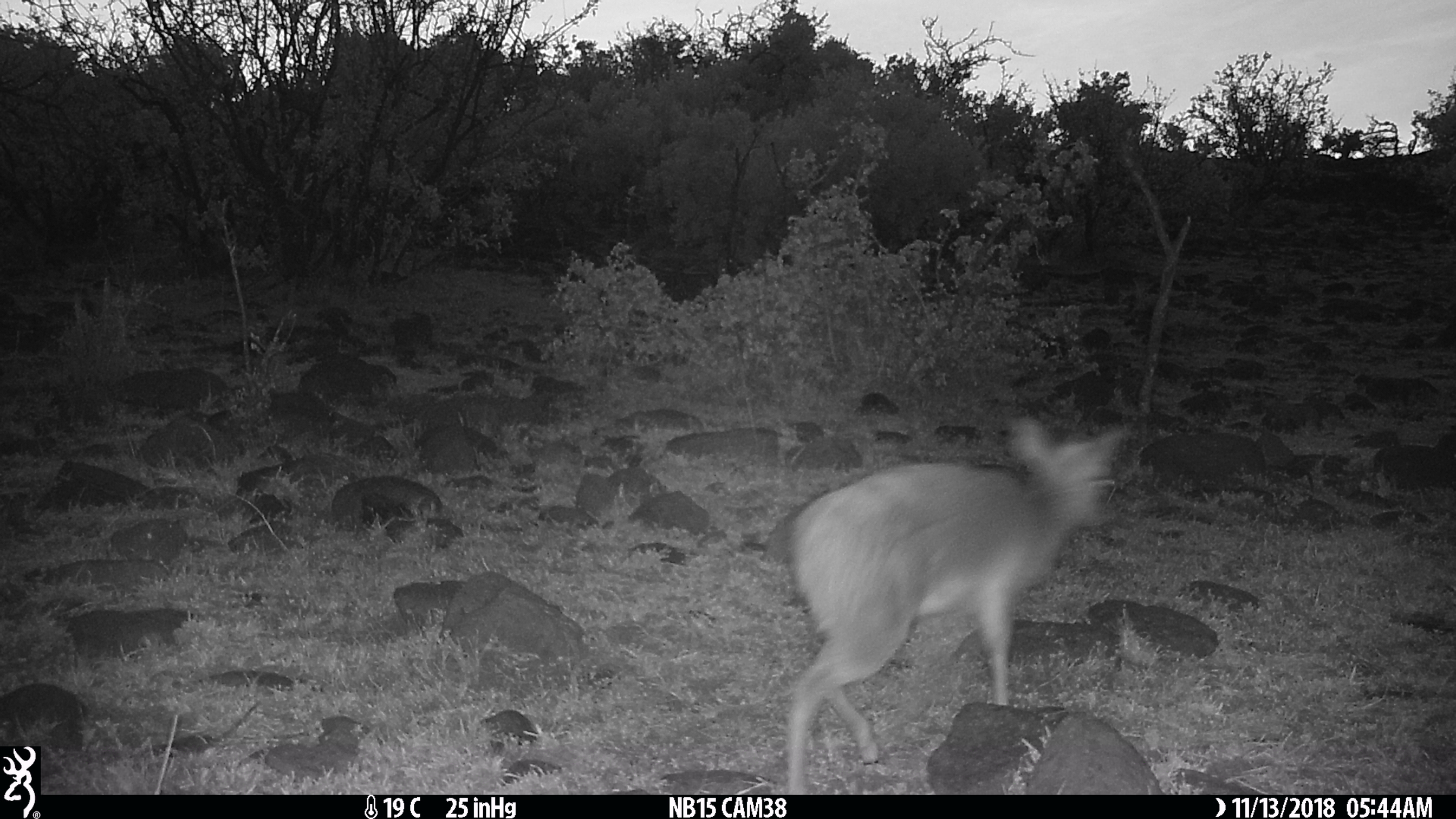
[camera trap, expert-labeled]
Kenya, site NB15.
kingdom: Animalia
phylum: Chordata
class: Mammalia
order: Artiodactyla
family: Bovidae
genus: Madoqua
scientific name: Madoqua kirkii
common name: kirk's dik-dik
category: dikdik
Dikdik (kirk's dik-dik) (Madoqua kirkii).